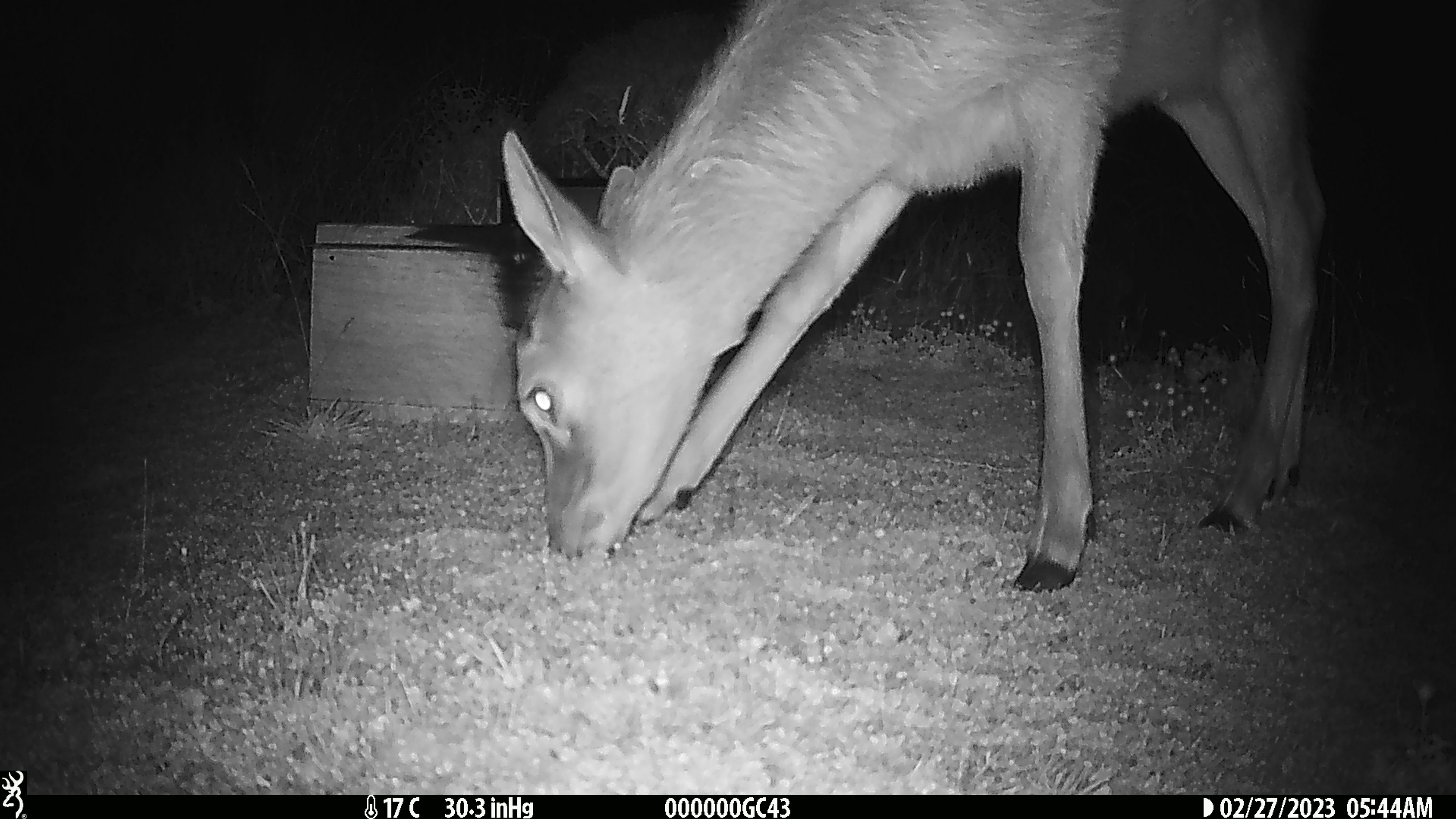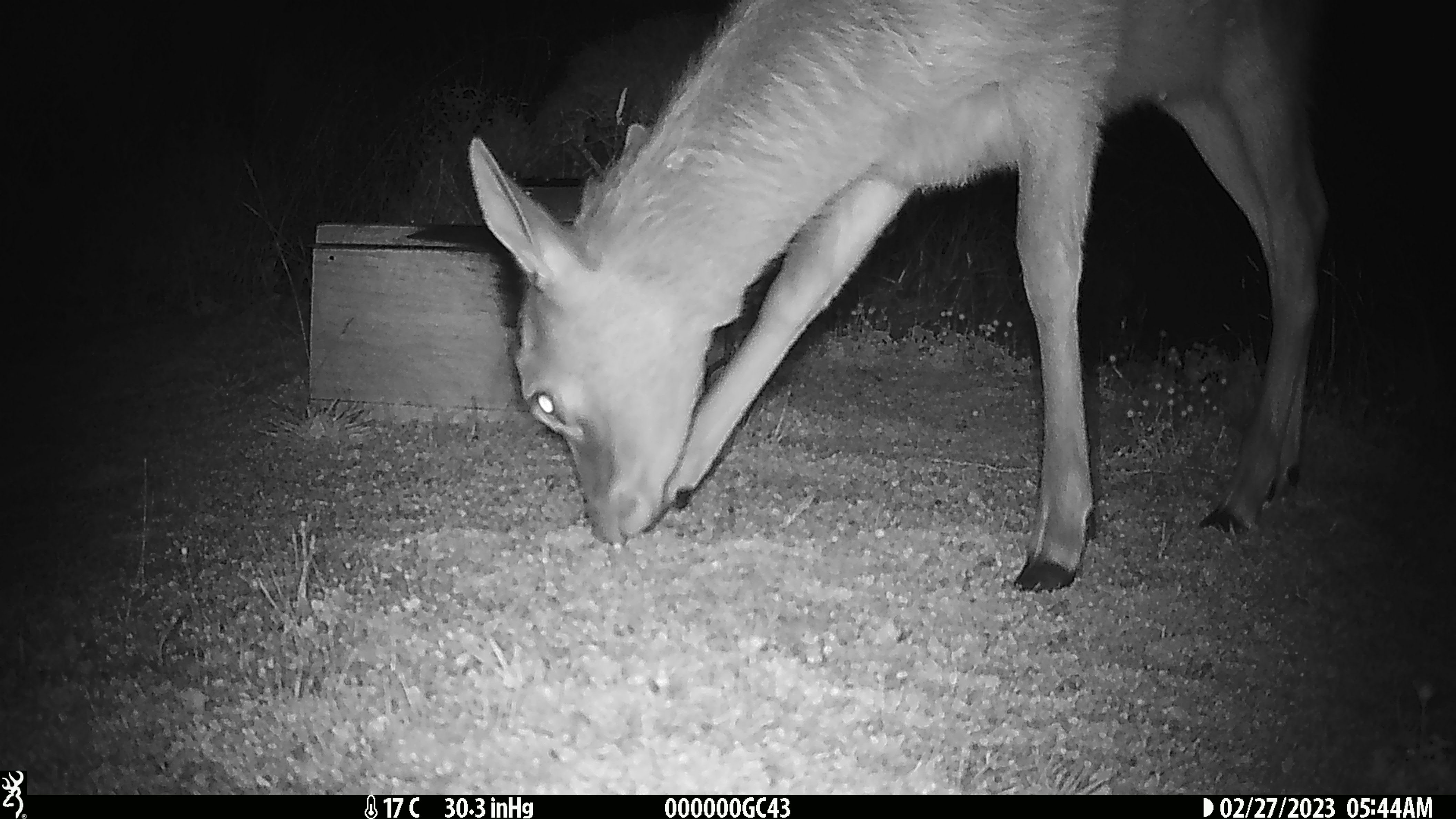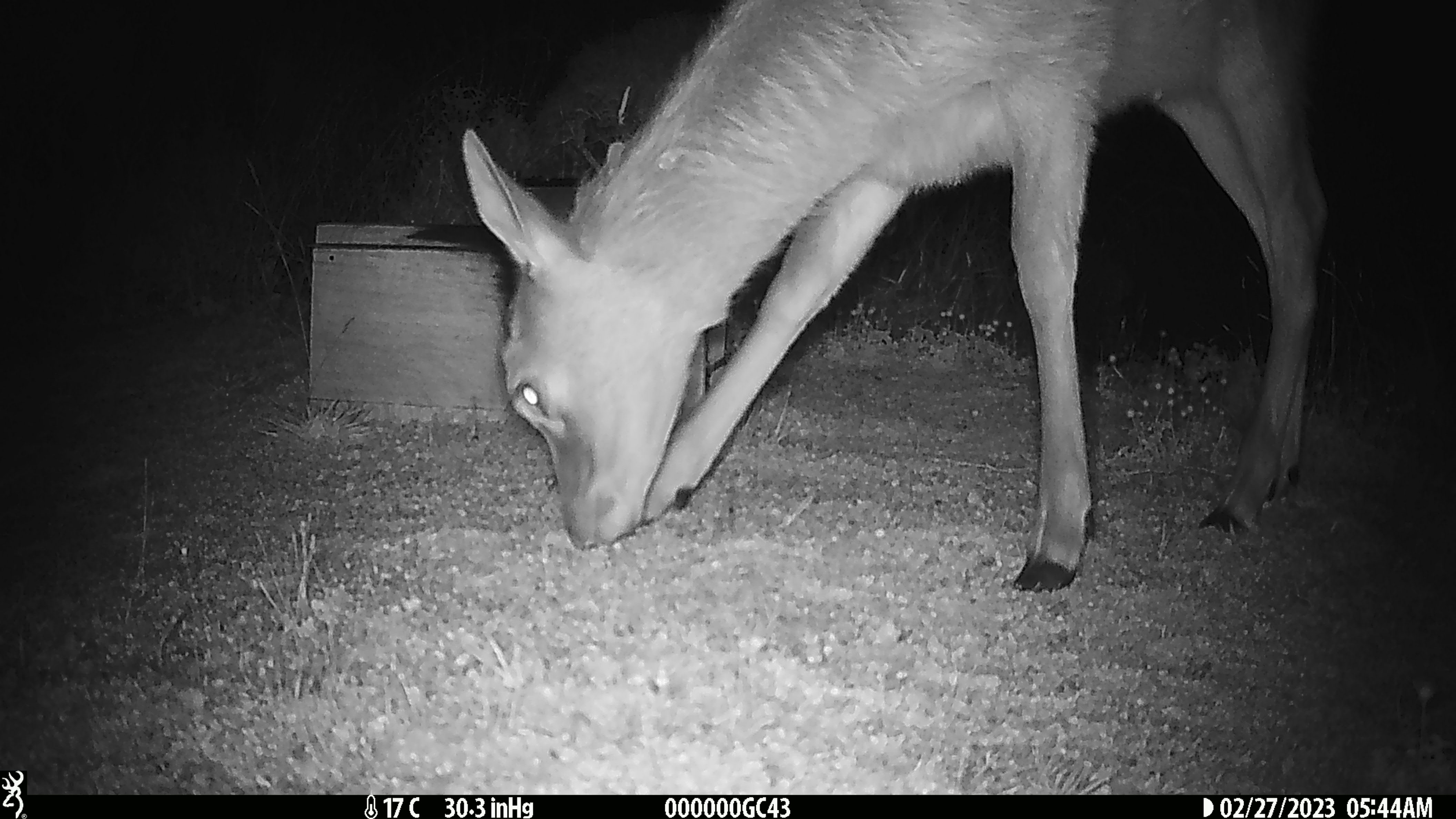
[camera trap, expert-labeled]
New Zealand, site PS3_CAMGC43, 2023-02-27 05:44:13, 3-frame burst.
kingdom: Animalia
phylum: Chordata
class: Mammalia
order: Artiodactyla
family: Cervidae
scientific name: Cervidae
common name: deer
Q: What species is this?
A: Deer (Cervidae).